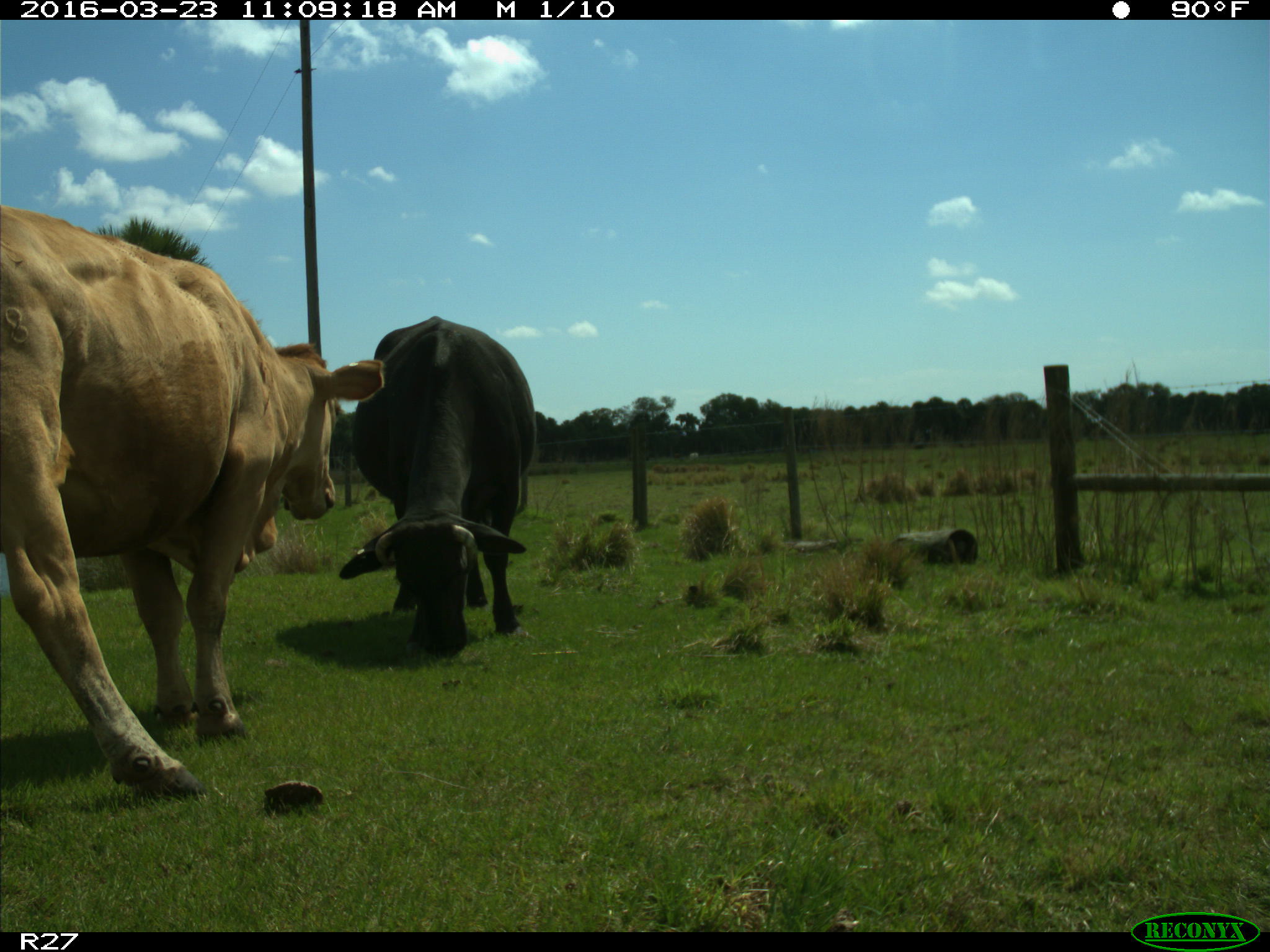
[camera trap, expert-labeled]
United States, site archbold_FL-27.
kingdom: Animalia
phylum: Chordata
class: Mammalia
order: Artiodactyla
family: Bovidae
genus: Bos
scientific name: Bos taurus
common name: domestic cow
Bos taurus (domestic cow).